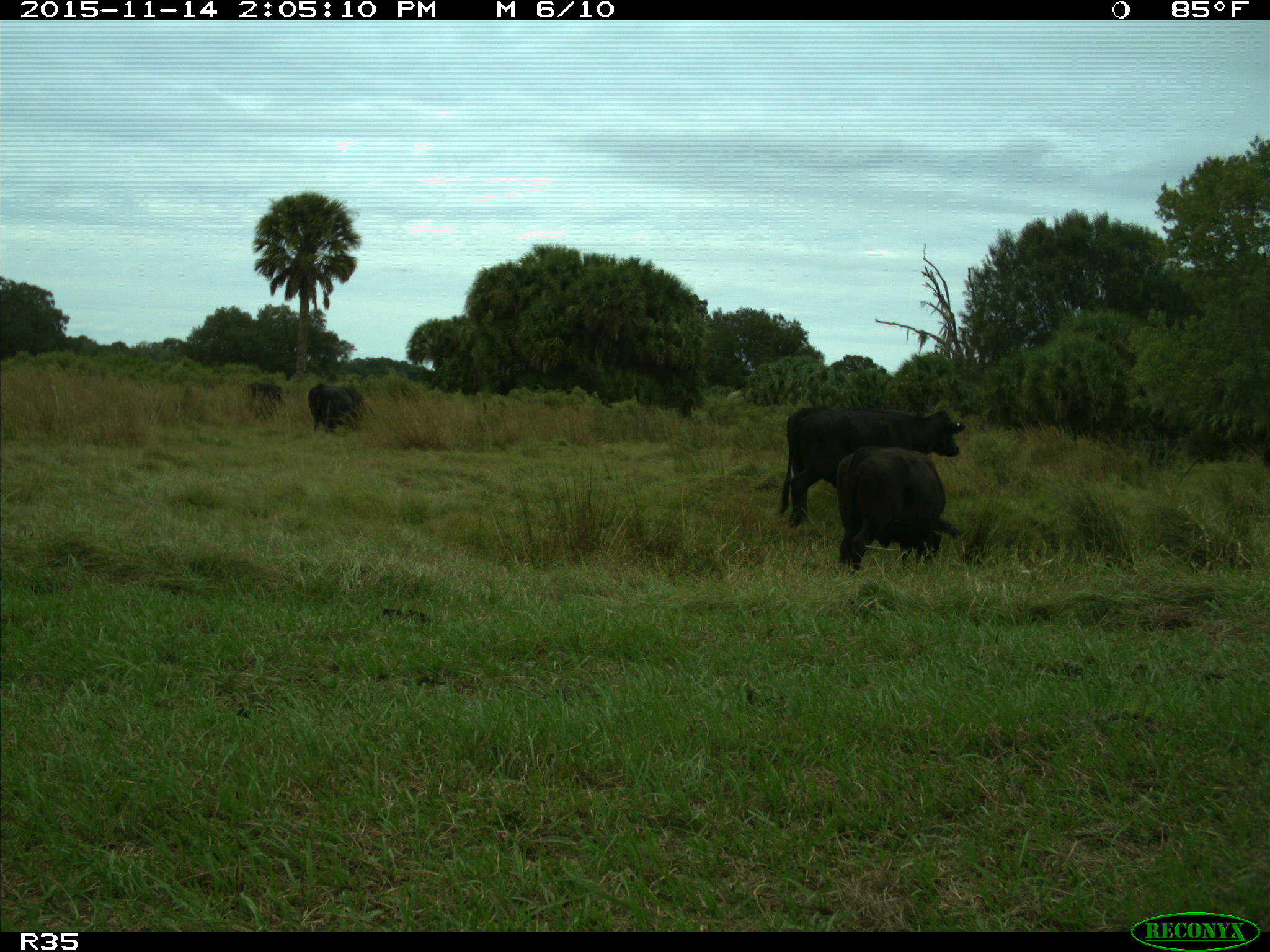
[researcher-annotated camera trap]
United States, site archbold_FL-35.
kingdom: Animalia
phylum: Chordata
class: Mammalia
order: Artiodactyla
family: Bovidae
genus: Bos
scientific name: Bos taurus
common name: domestic cow